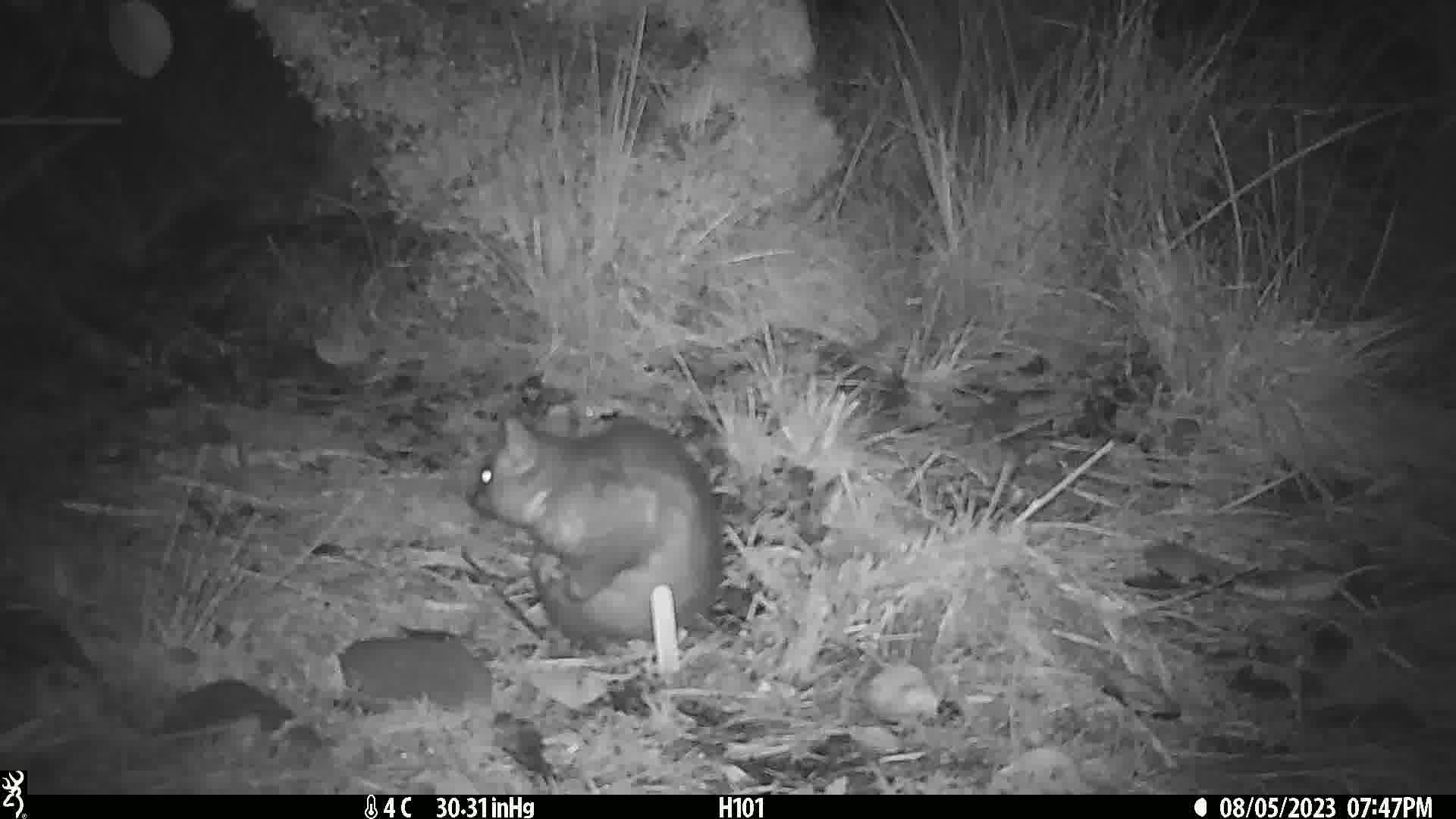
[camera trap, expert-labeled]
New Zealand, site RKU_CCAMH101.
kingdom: Animalia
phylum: Chordata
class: Mammalia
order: Diprotodontia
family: Phalangeridae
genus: Trichosurus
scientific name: Trichosurus vulpecula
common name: common brushtail possum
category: possum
Possum (common brushtail possum) (Trichosurus vulpecula).